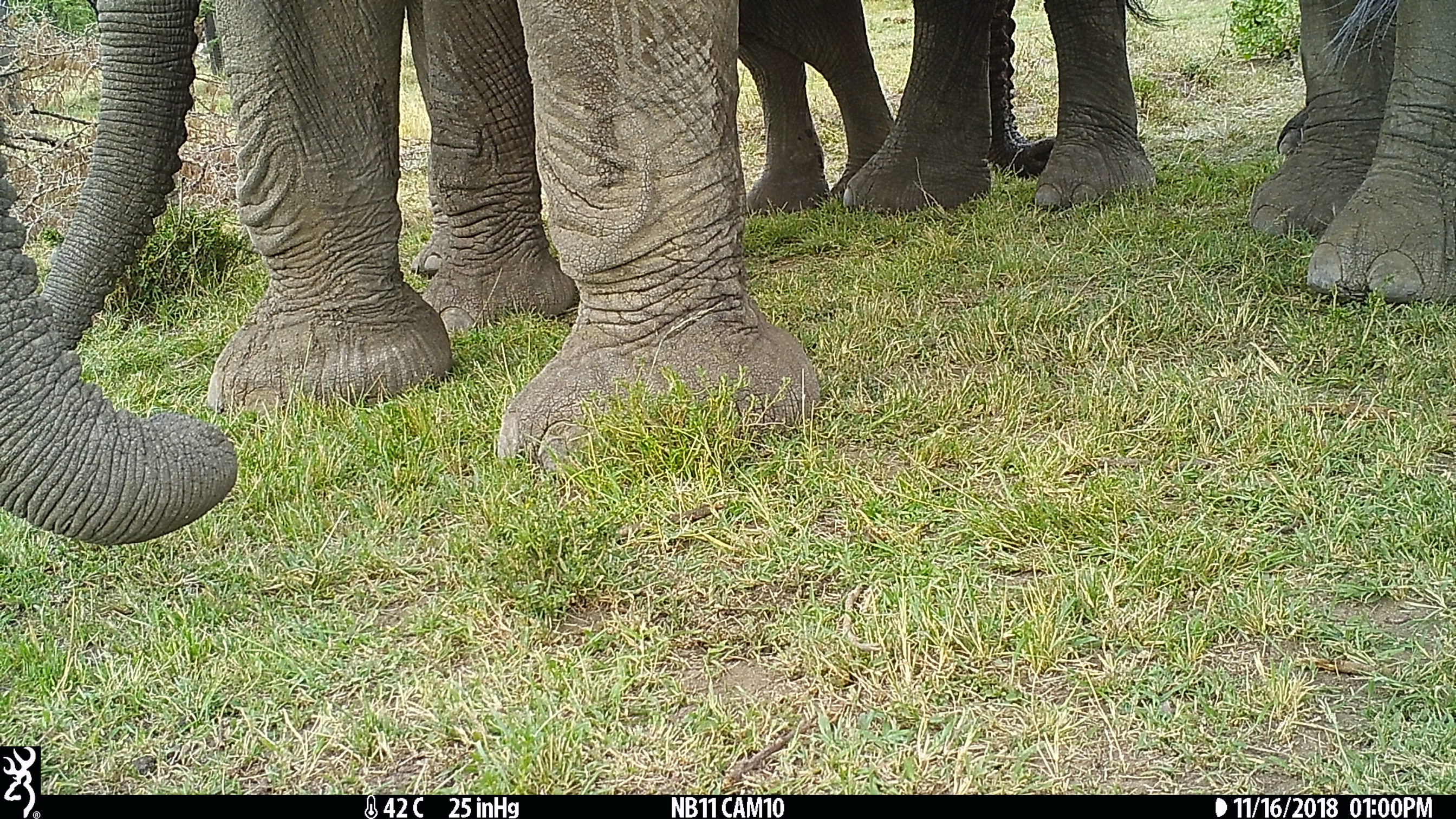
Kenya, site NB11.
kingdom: Animalia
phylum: Chordata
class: Mammalia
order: Proboscidea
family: Elephantidae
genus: Loxodonta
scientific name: Loxodonta africana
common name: elephant